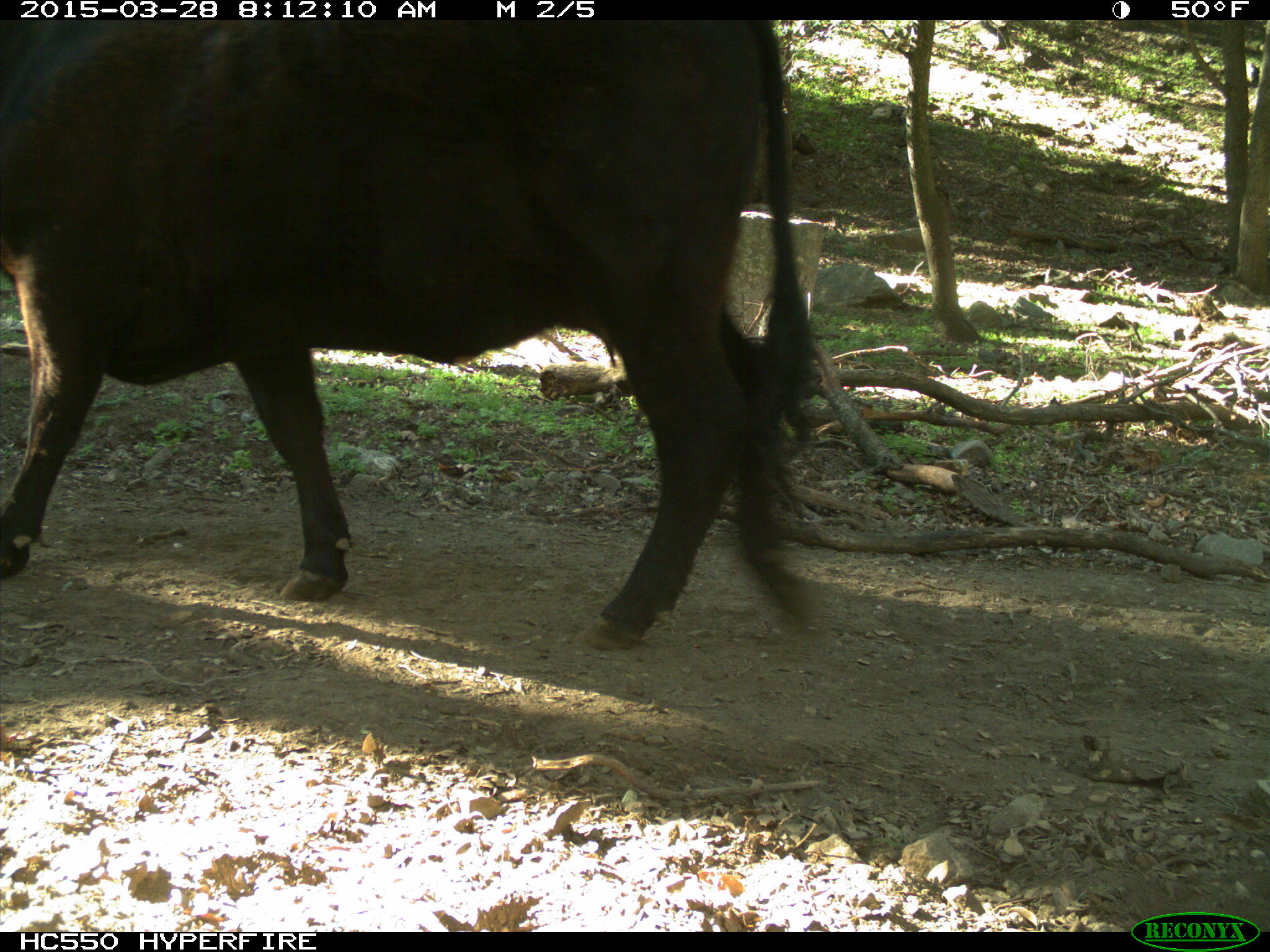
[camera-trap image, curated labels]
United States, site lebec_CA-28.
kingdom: Animalia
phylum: Chordata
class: Mammalia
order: Artiodactyla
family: Bovidae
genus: Bos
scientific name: Bos taurus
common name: domestic cow